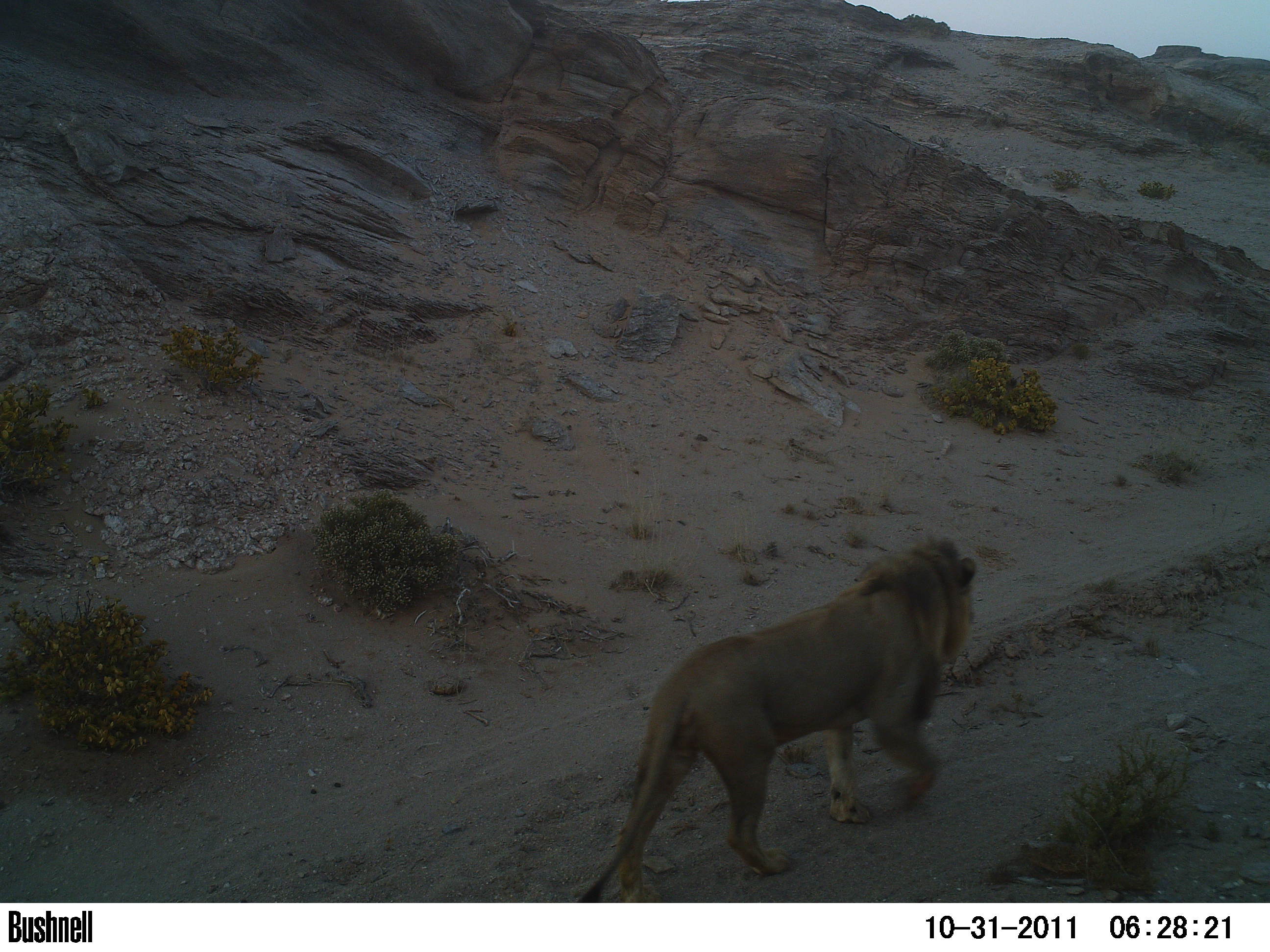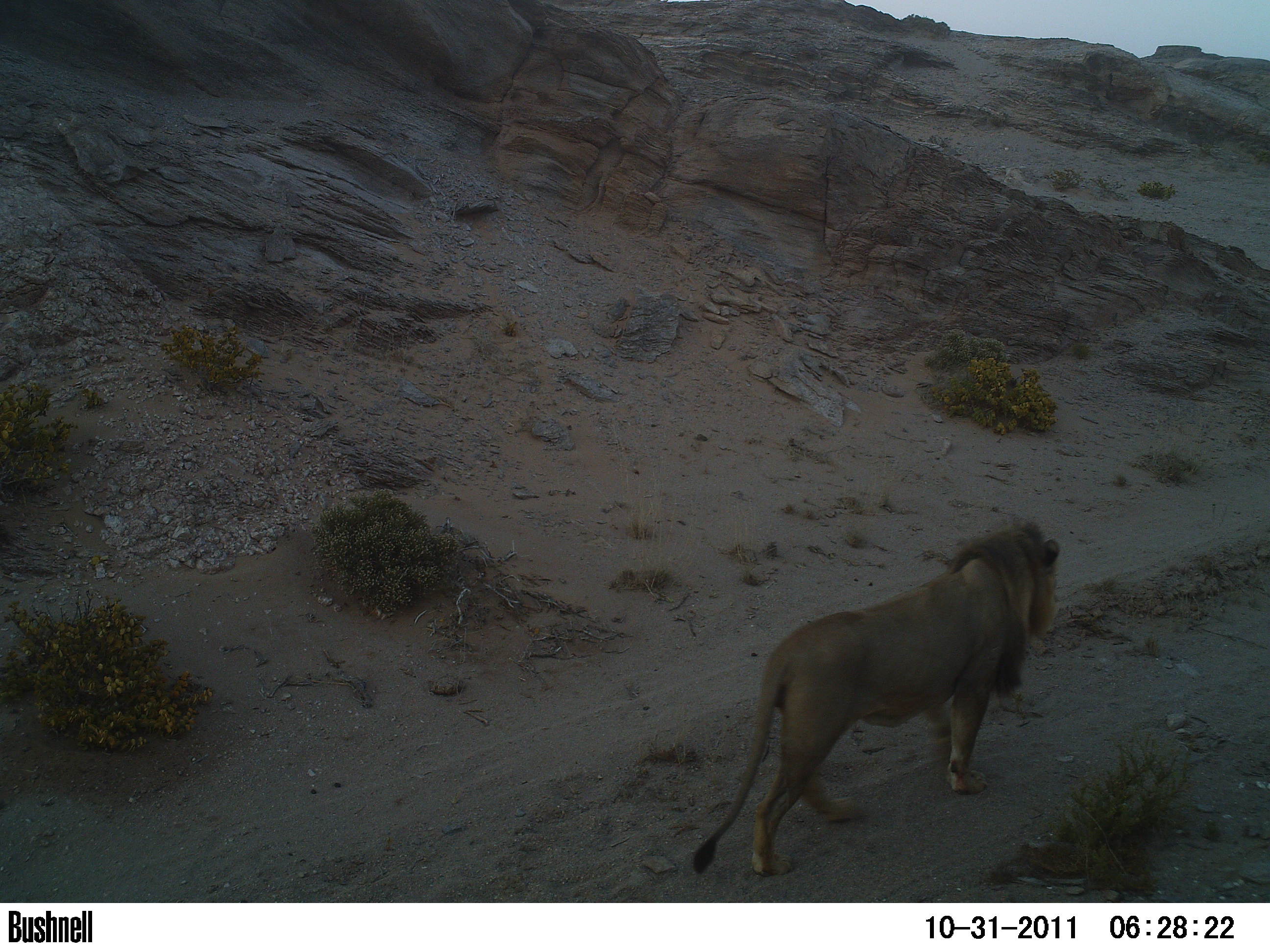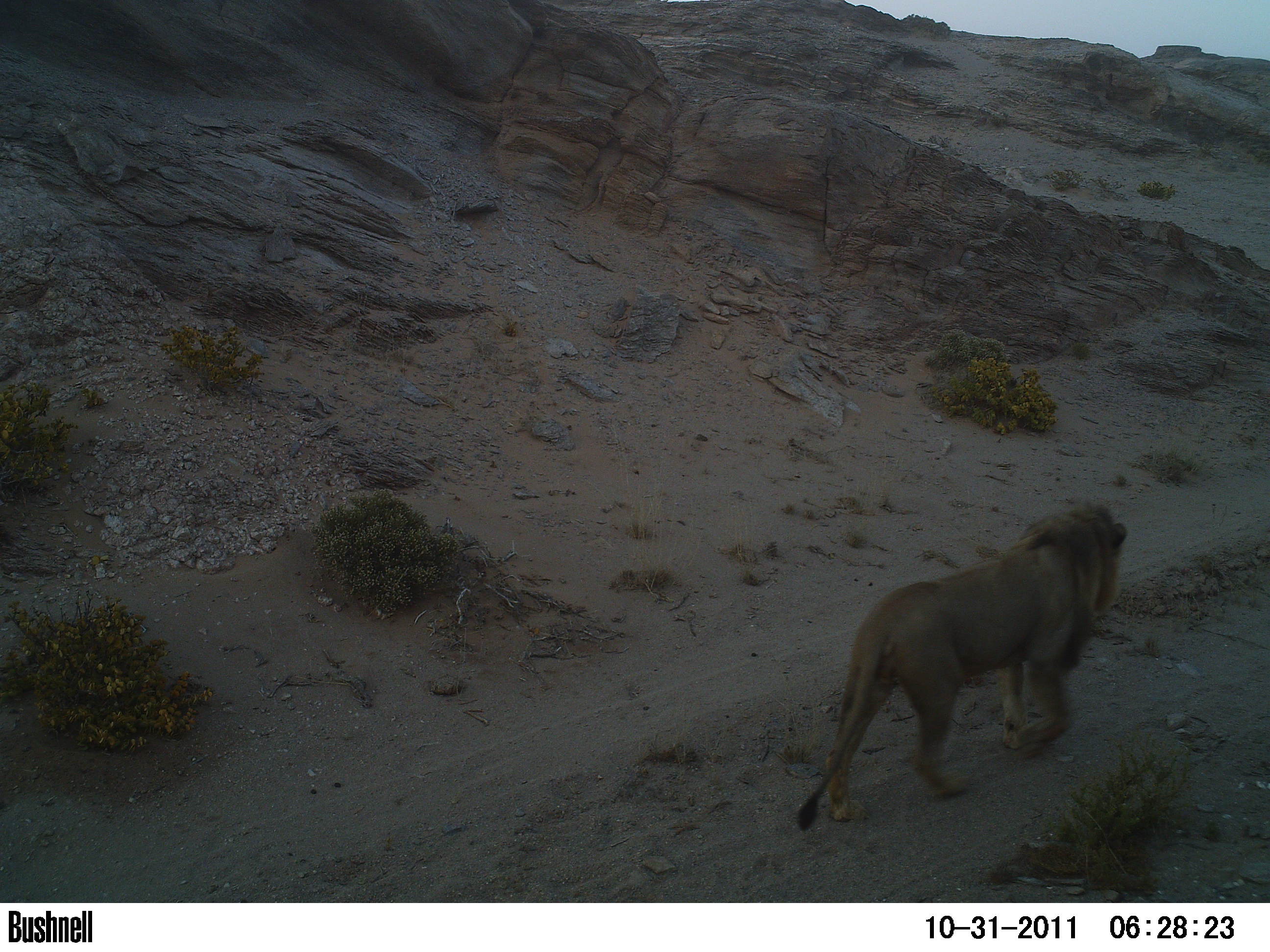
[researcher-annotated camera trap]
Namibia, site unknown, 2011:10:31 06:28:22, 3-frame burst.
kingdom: Animalia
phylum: Chordata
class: Mammalia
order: Carnivora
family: Felidae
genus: Panthera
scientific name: Panthera leo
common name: lion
Panthera leo (lion).